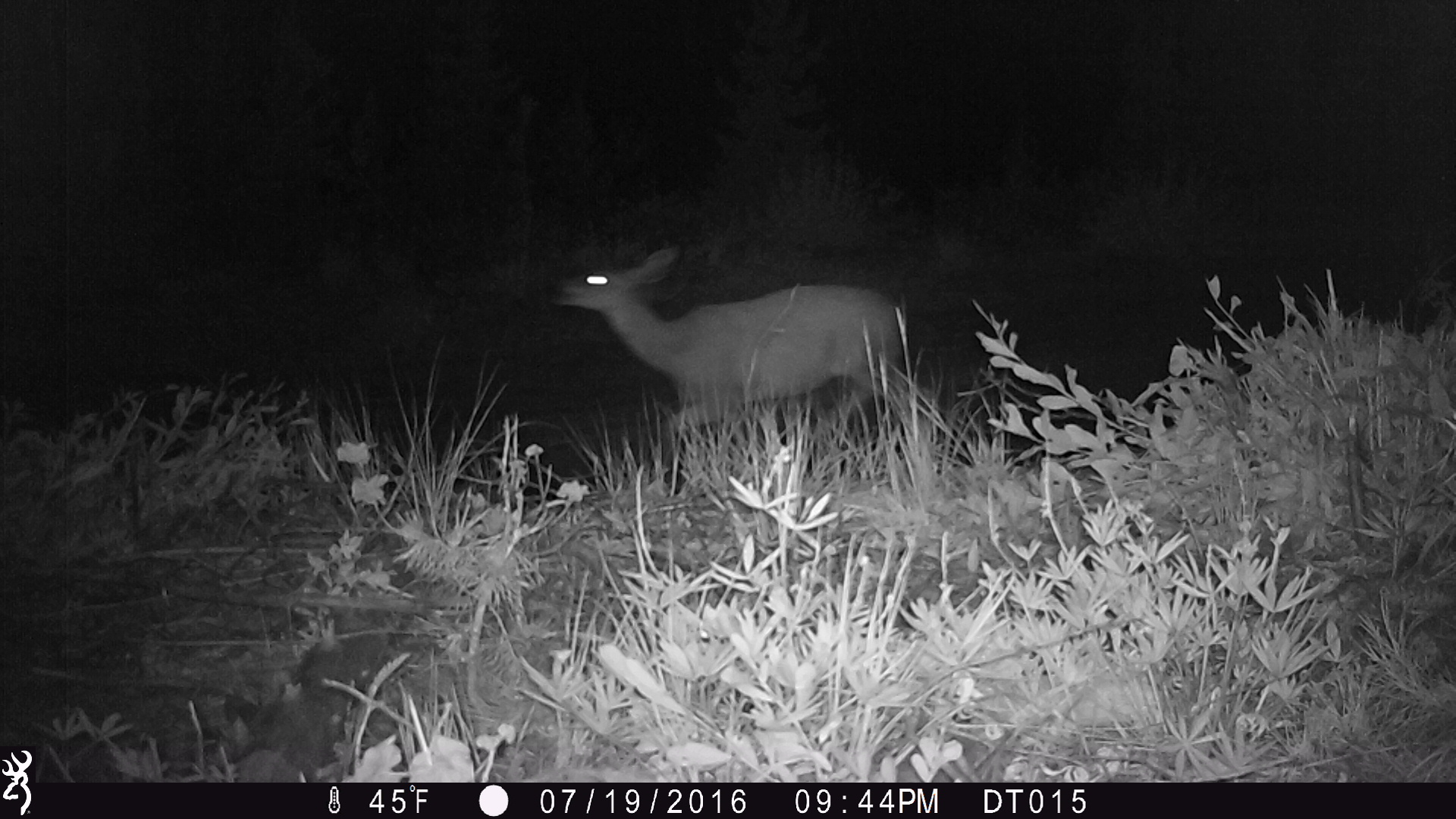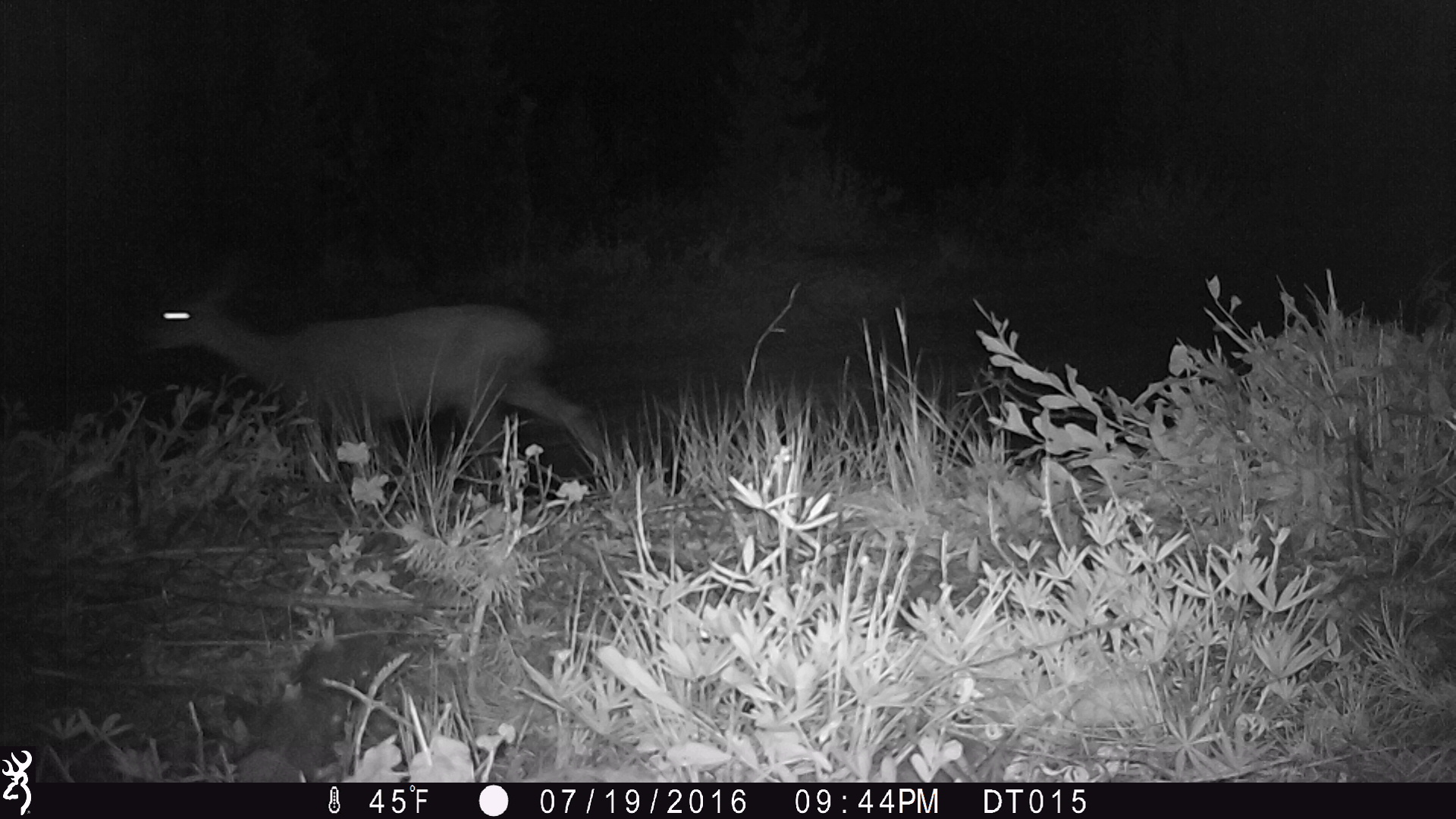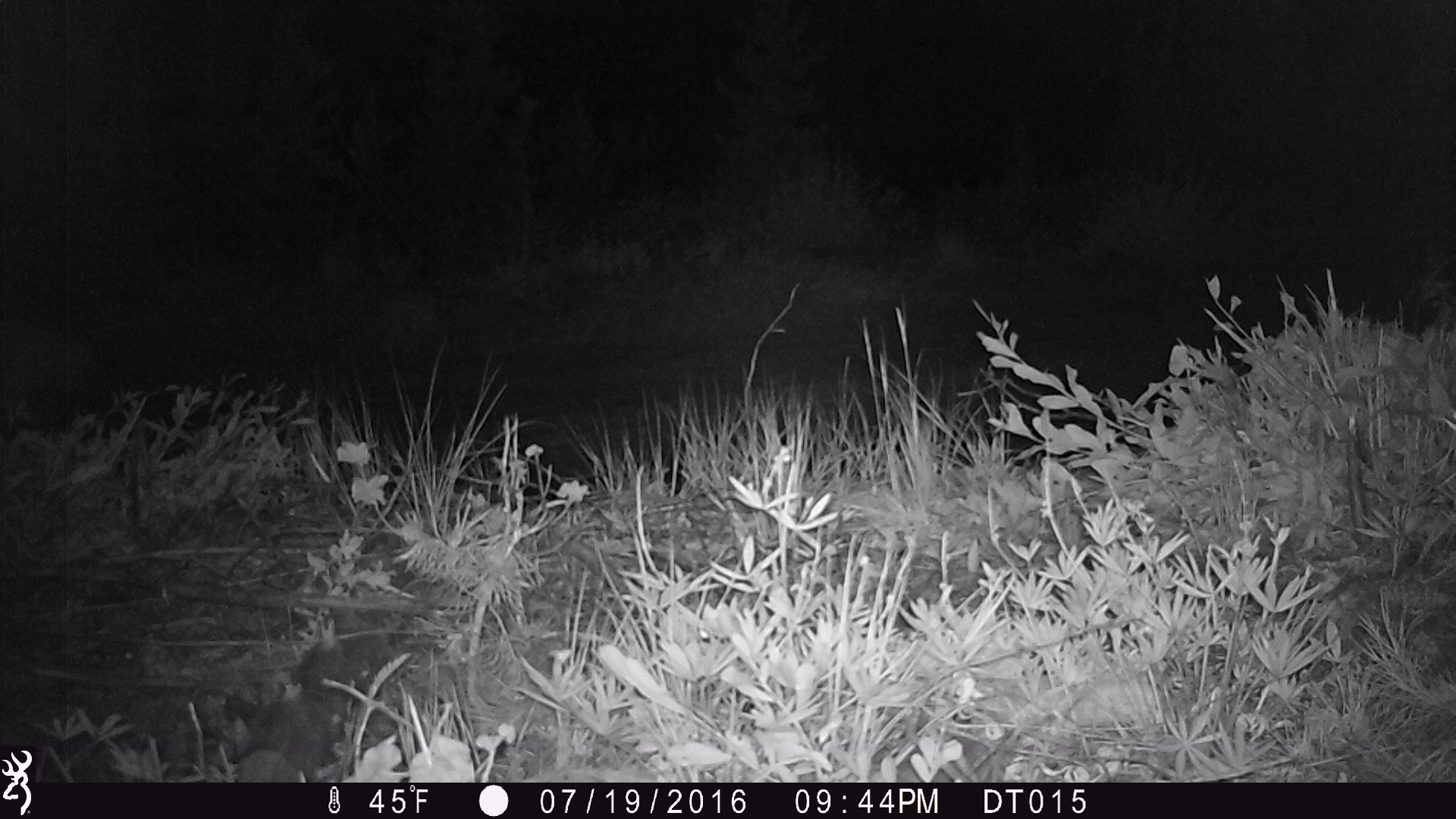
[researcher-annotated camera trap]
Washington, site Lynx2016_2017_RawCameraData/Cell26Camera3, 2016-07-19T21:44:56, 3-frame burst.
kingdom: Animalia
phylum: Chordata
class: Mammalia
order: Artiodactyla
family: Cervidae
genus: Odocoileus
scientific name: Odocoileus hemionus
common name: mule deer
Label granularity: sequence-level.